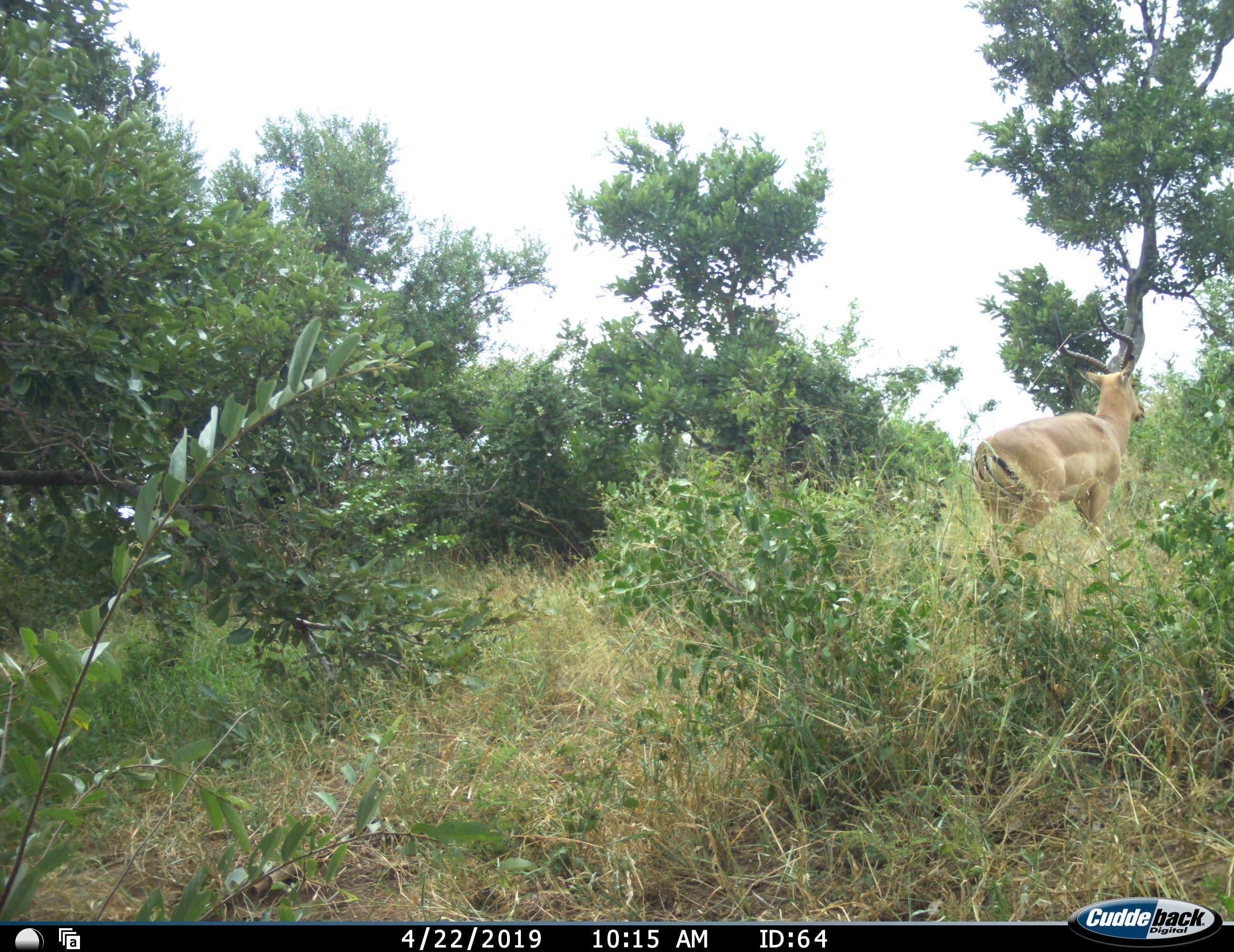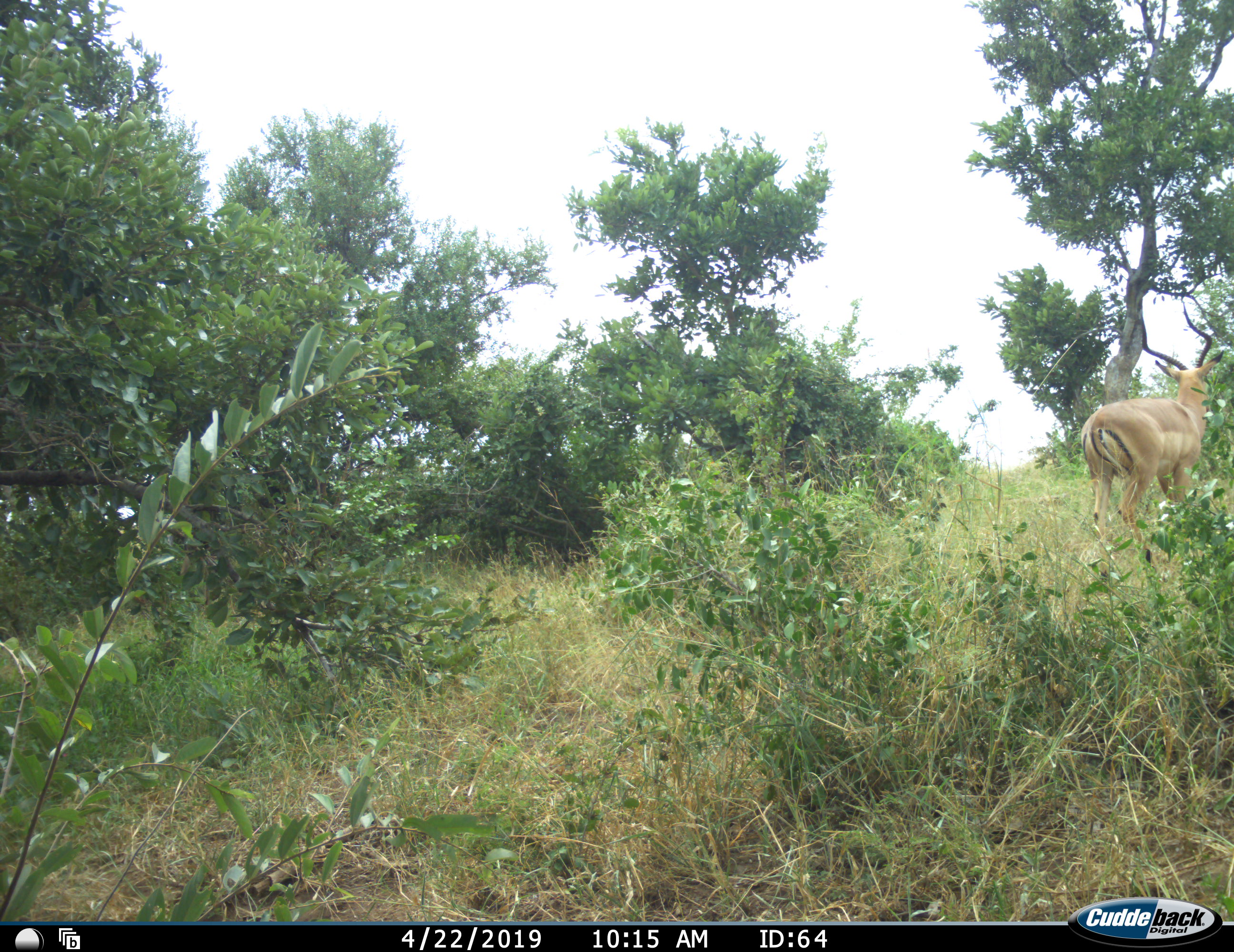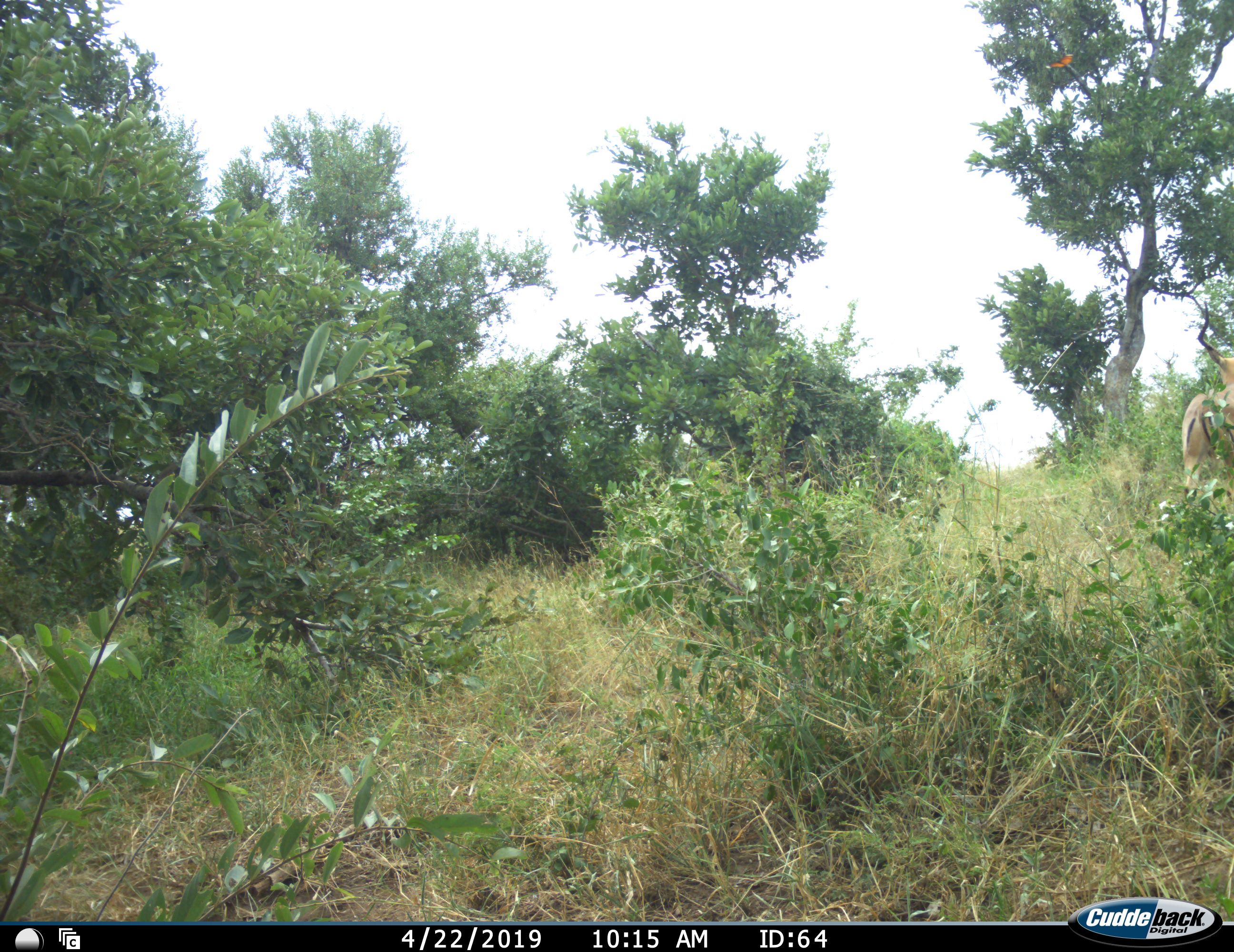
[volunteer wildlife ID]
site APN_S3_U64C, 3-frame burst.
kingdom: Animalia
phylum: Chordata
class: Mammalia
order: Artiodactyla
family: Bovidae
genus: Aepyceros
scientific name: Aepyceros melampus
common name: impala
Impala (Aepyceros melampus), count 1. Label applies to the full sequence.